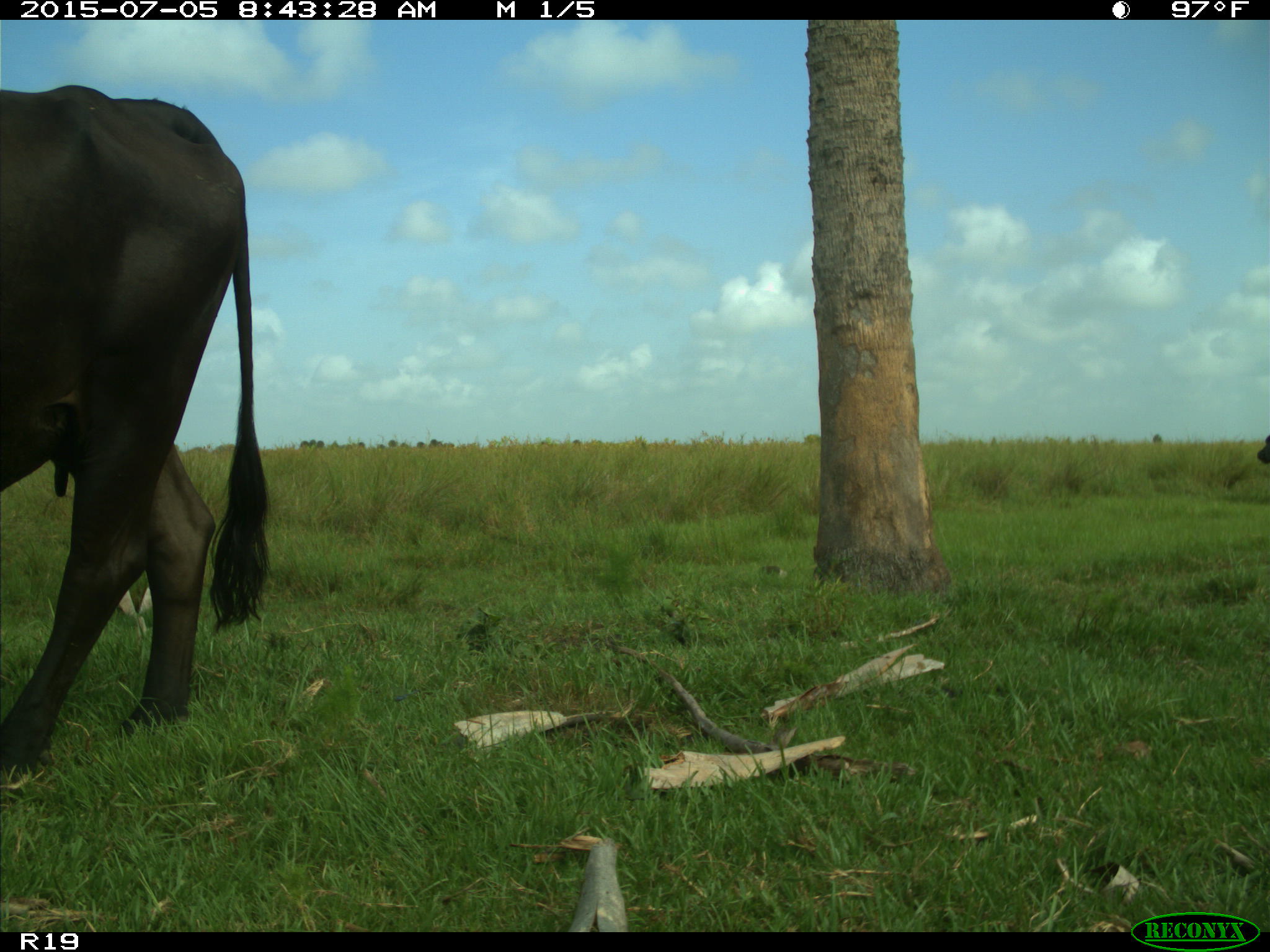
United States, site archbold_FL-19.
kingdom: Animalia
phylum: Chordata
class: Mammalia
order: Artiodactyla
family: Bovidae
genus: Bos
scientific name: Bos taurus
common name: domestic cow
Bos taurus (domestic cow).